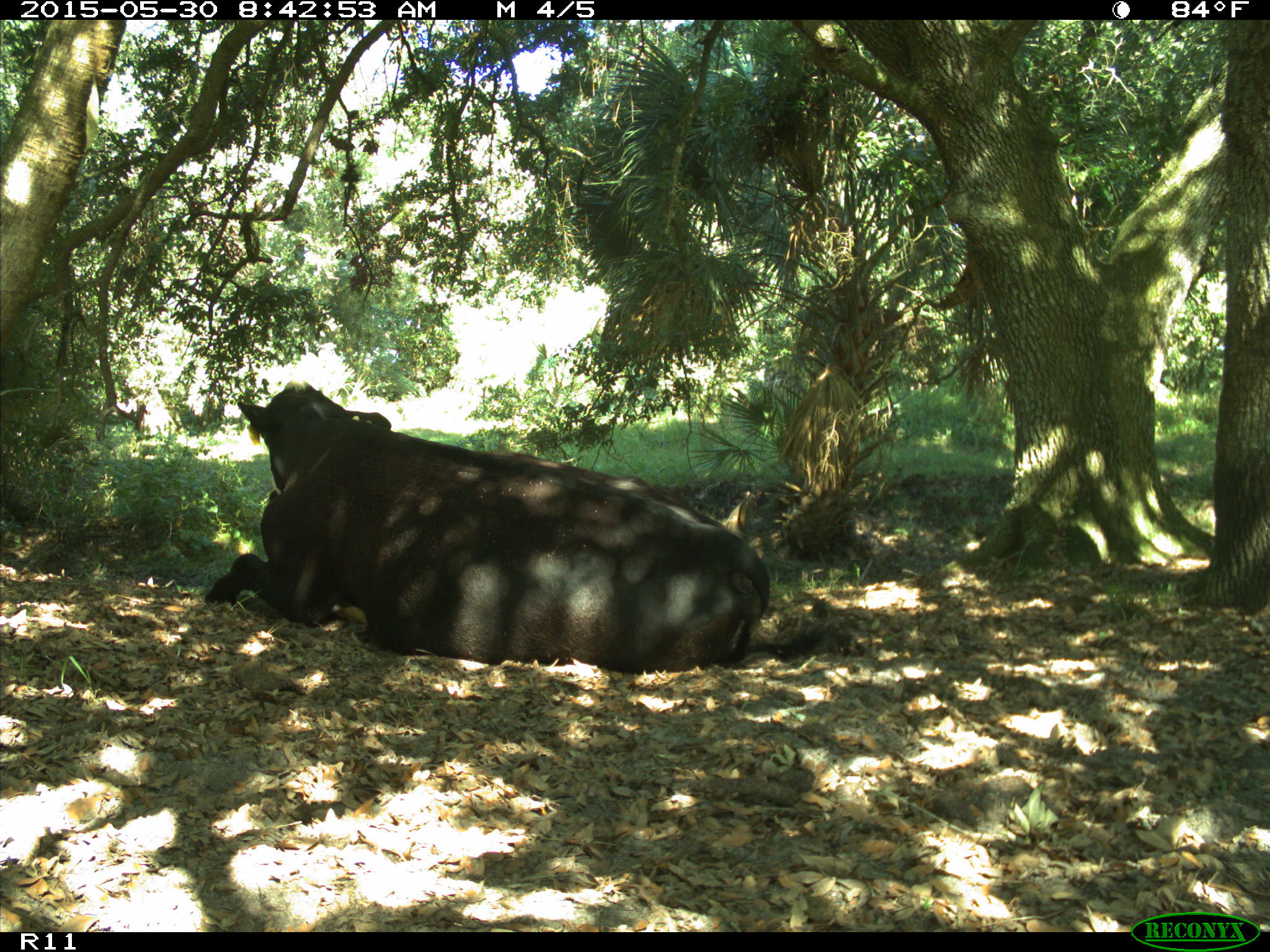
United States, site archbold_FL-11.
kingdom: Animalia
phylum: Chordata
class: Mammalia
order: Artiodactyla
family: Bovidae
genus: Bos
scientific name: Bos taurus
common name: domestic cow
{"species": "Bos taurus (domestic cow)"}